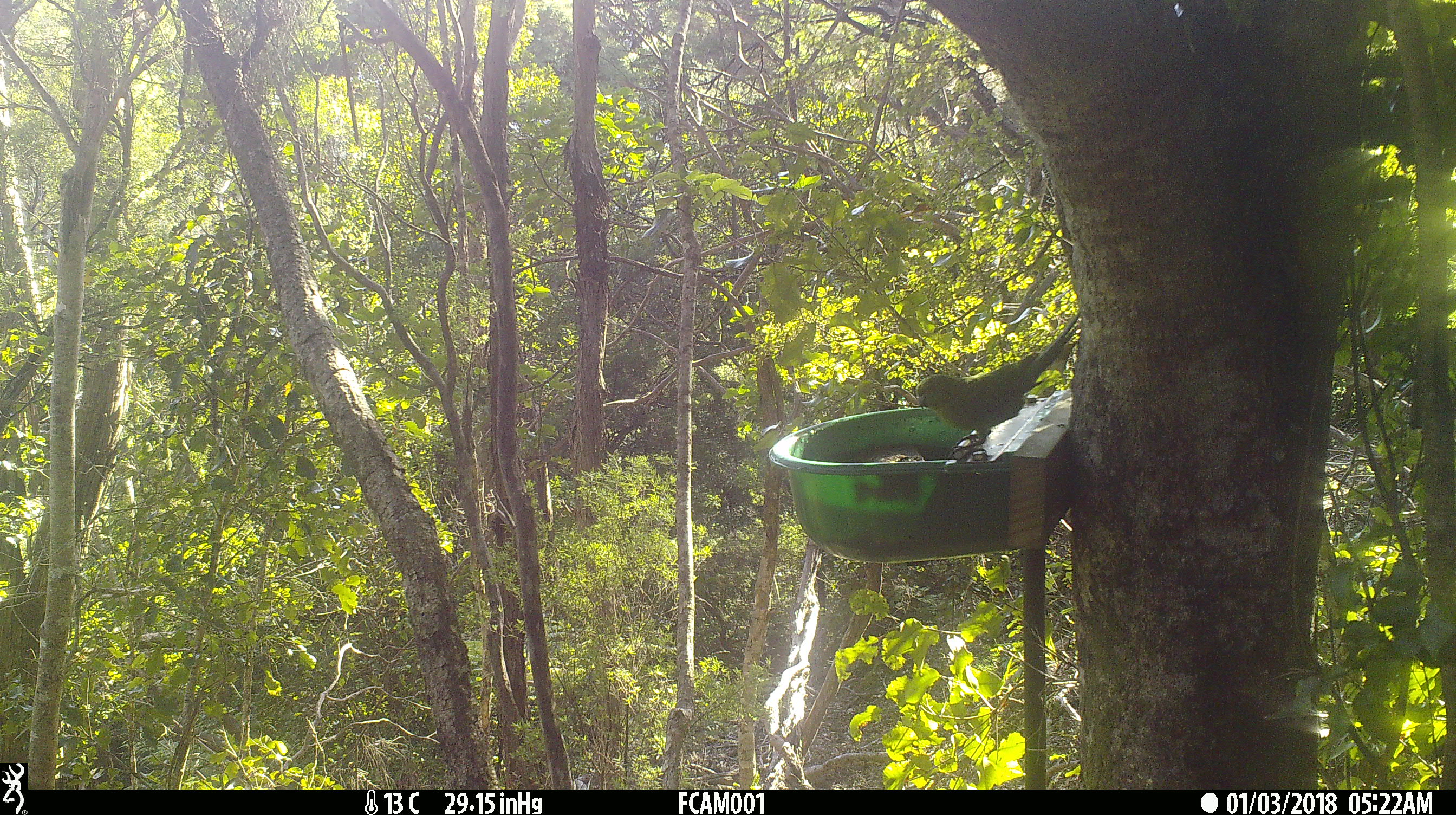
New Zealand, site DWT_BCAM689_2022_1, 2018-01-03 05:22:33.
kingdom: Animalia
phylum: Chordata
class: Aves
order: Psittaciformes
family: Psittaculidae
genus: Cyanoramphus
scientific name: Cyanoramphus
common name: parakeet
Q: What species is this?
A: Parakeet (Cyanoramphus).